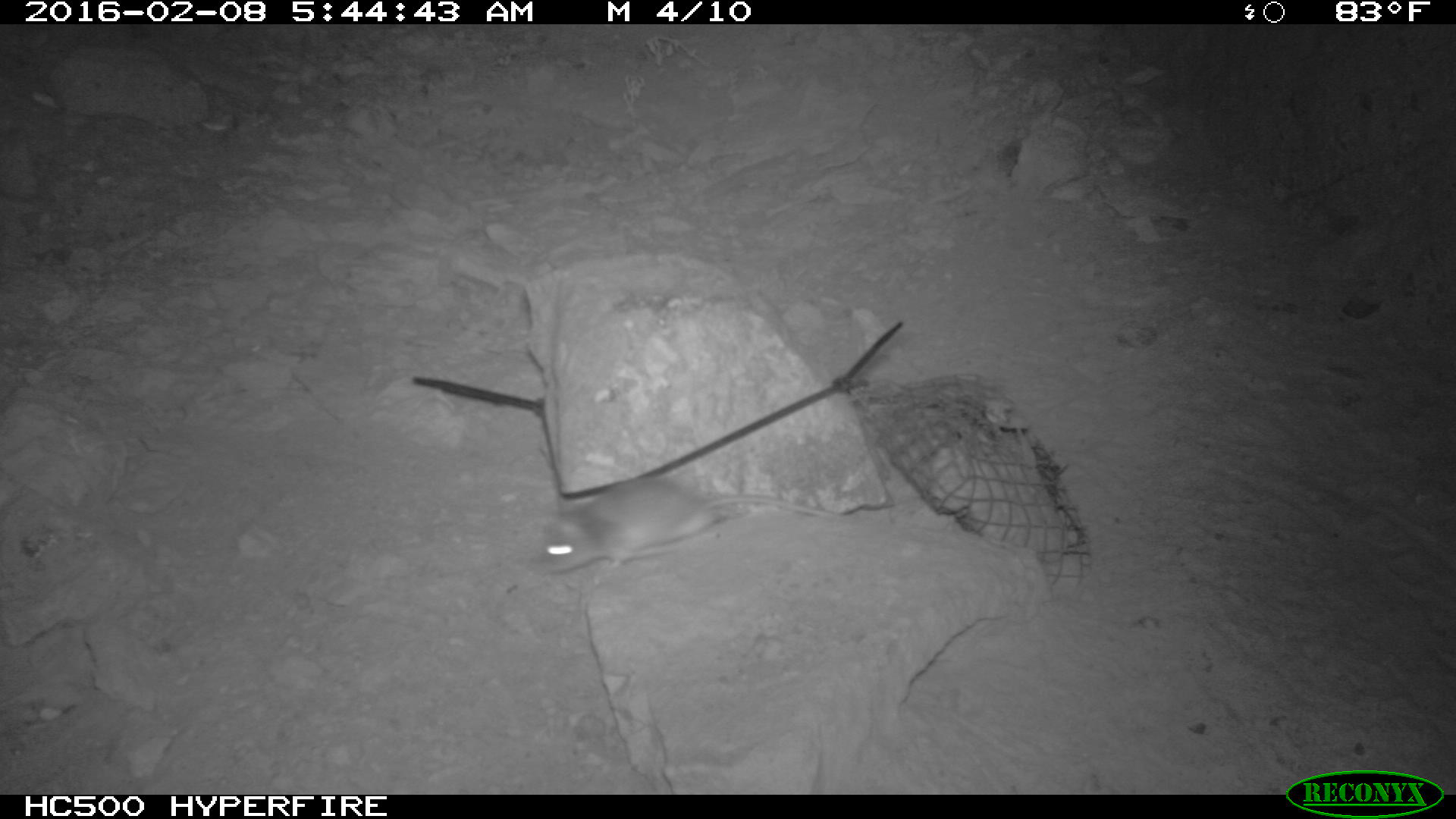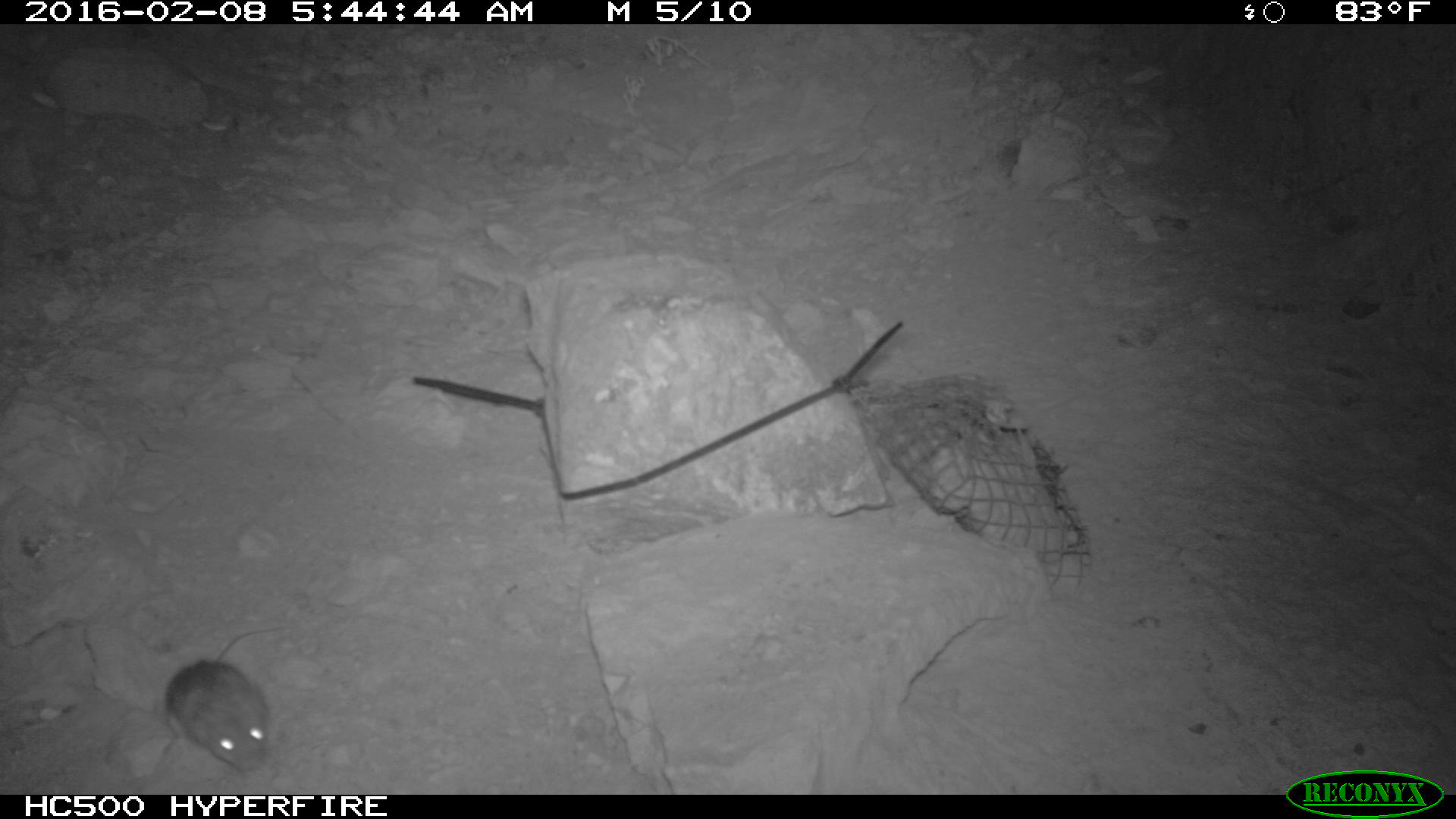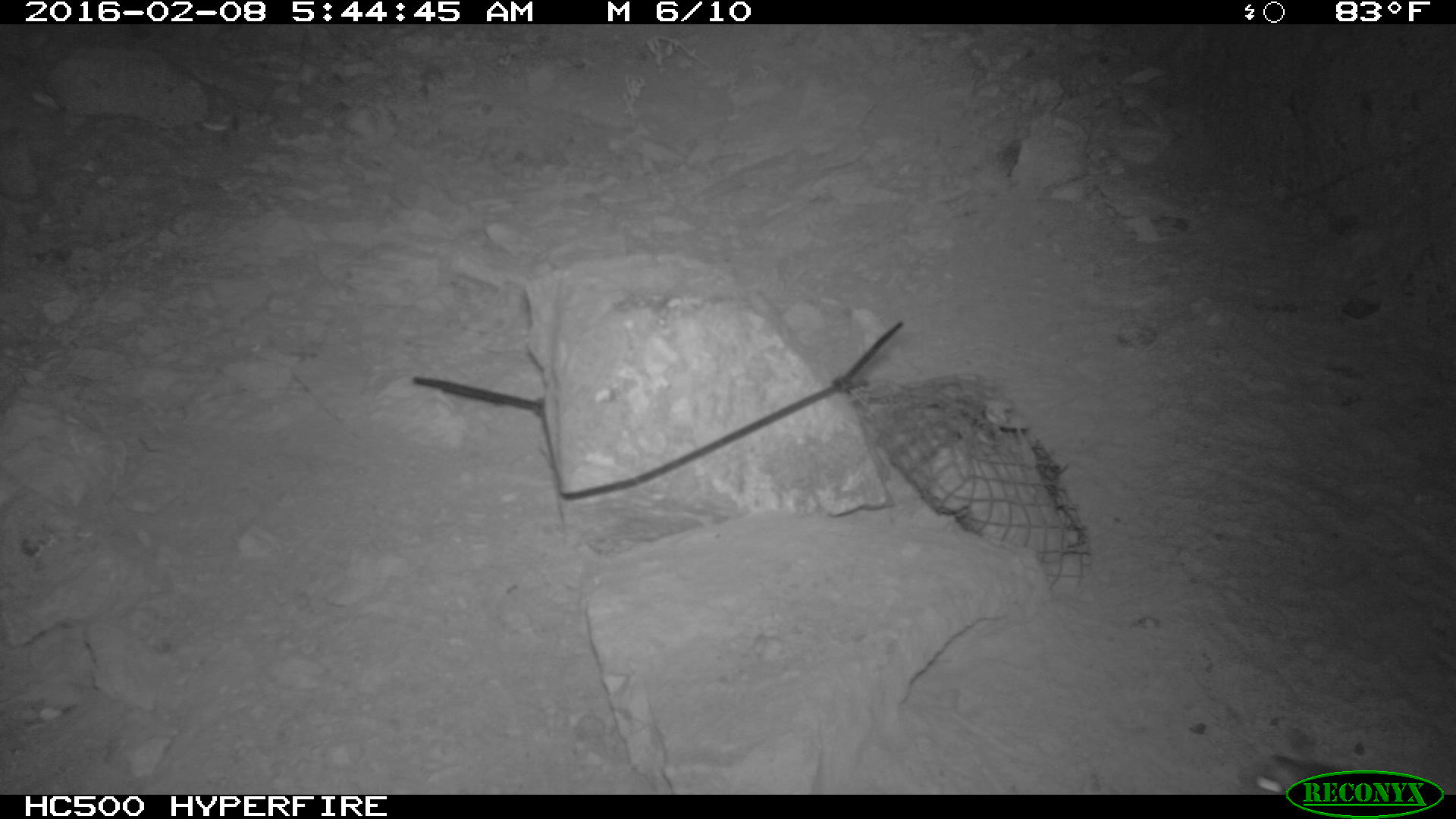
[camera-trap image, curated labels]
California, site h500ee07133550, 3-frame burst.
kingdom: Animalia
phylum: Chordata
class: Mammalia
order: Rodentia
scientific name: Rodentia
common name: rodent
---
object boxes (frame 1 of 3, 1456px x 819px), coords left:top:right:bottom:
rodent: 528:473:853:581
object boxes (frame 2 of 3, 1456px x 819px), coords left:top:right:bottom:
rodent: 165:626:292:772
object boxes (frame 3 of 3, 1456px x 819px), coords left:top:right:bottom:
rodent: 1248:756:1350:795